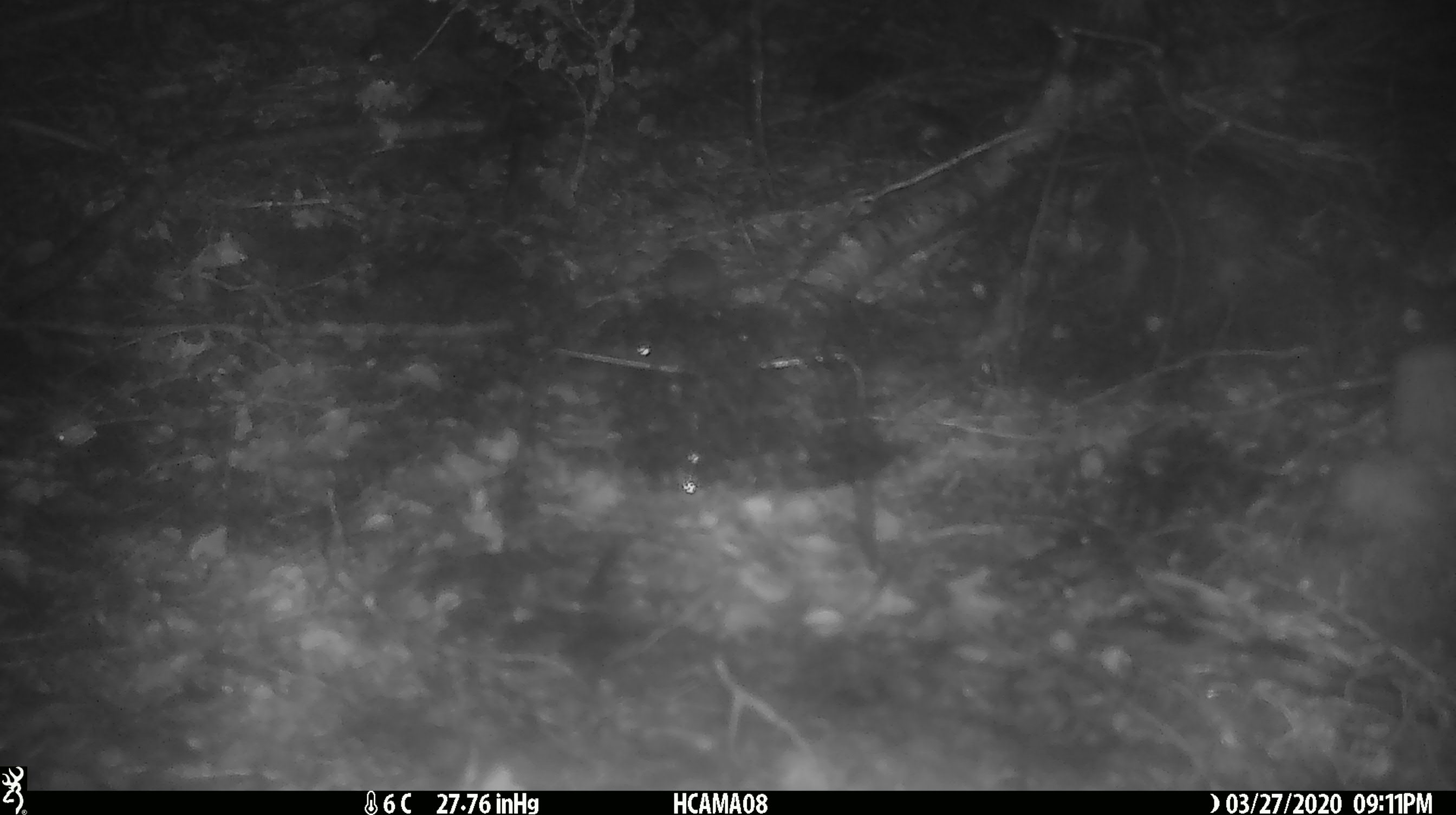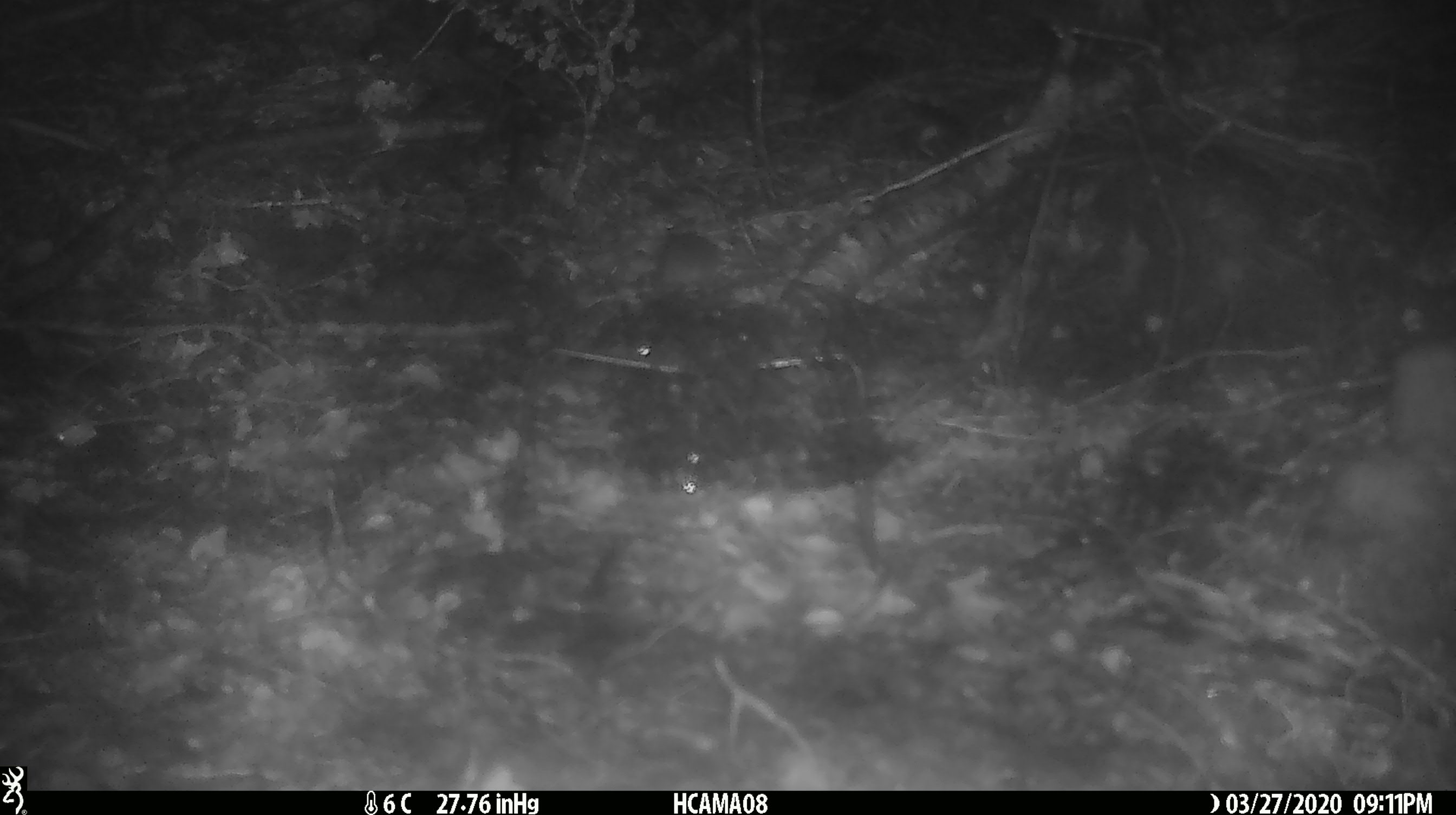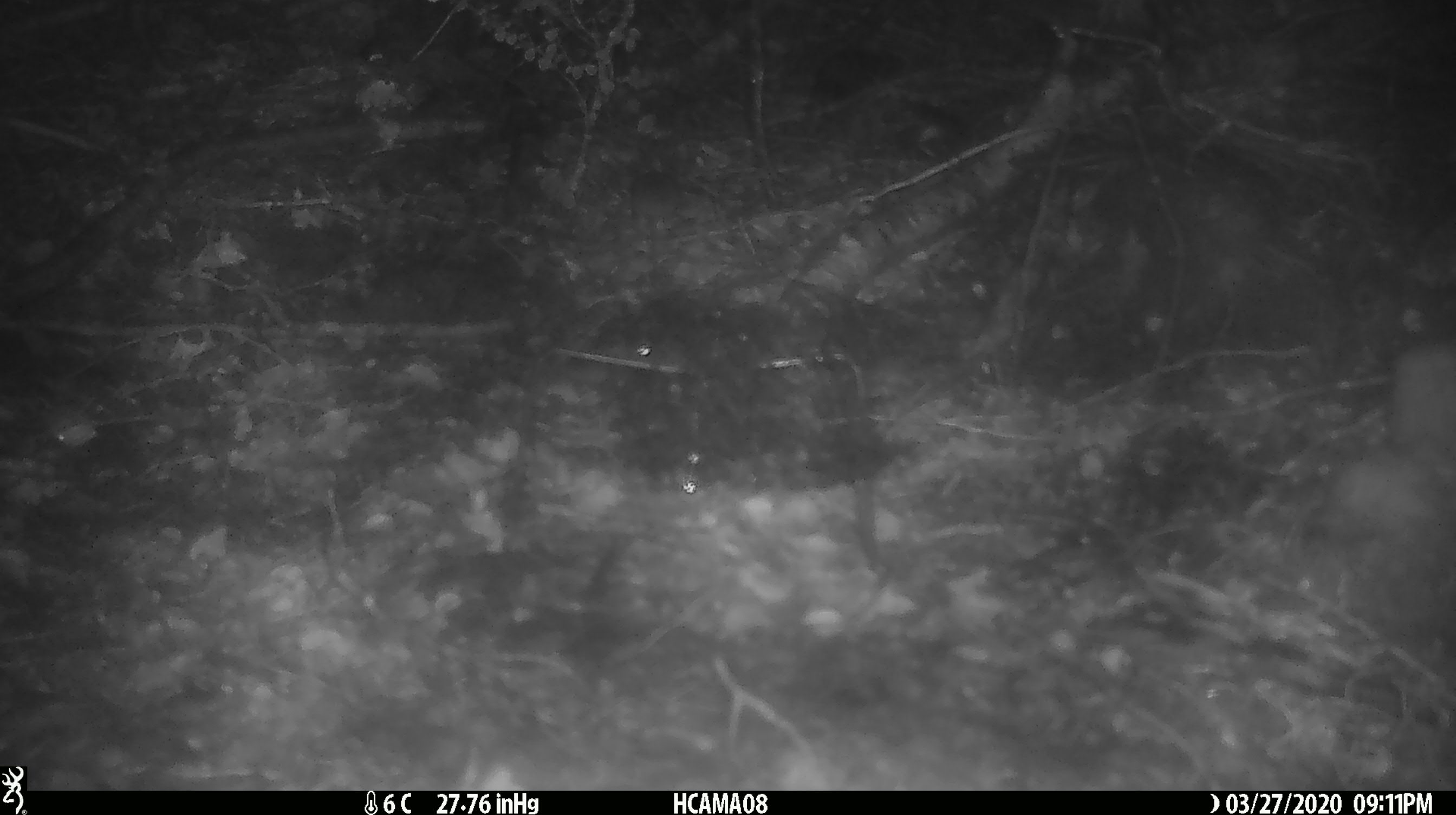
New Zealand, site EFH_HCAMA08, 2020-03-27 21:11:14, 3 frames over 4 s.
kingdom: Animalia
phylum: Chordata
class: Mammalia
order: Rodentia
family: Muridae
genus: Mus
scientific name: Mus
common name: mouse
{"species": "mouse (Mus)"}